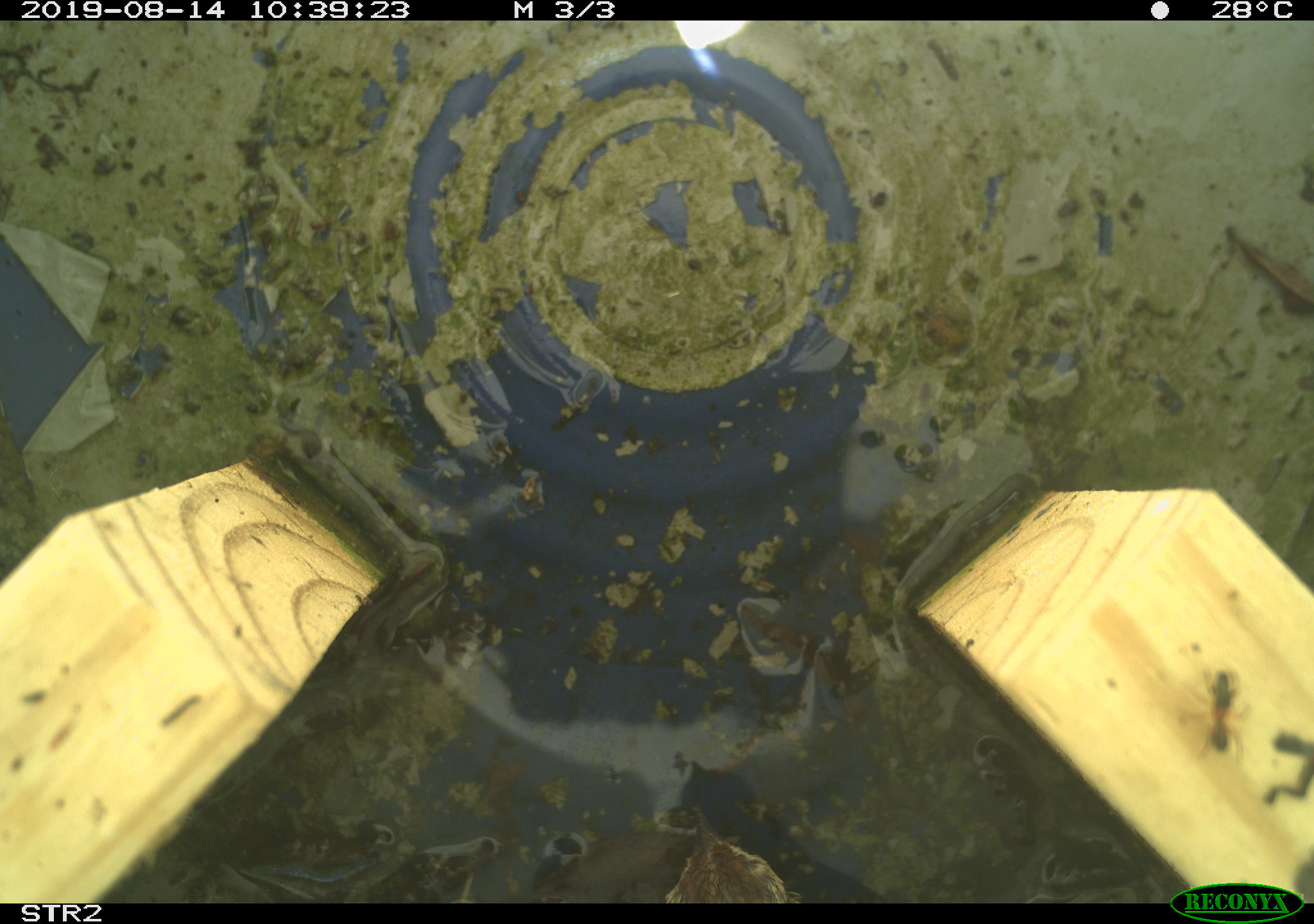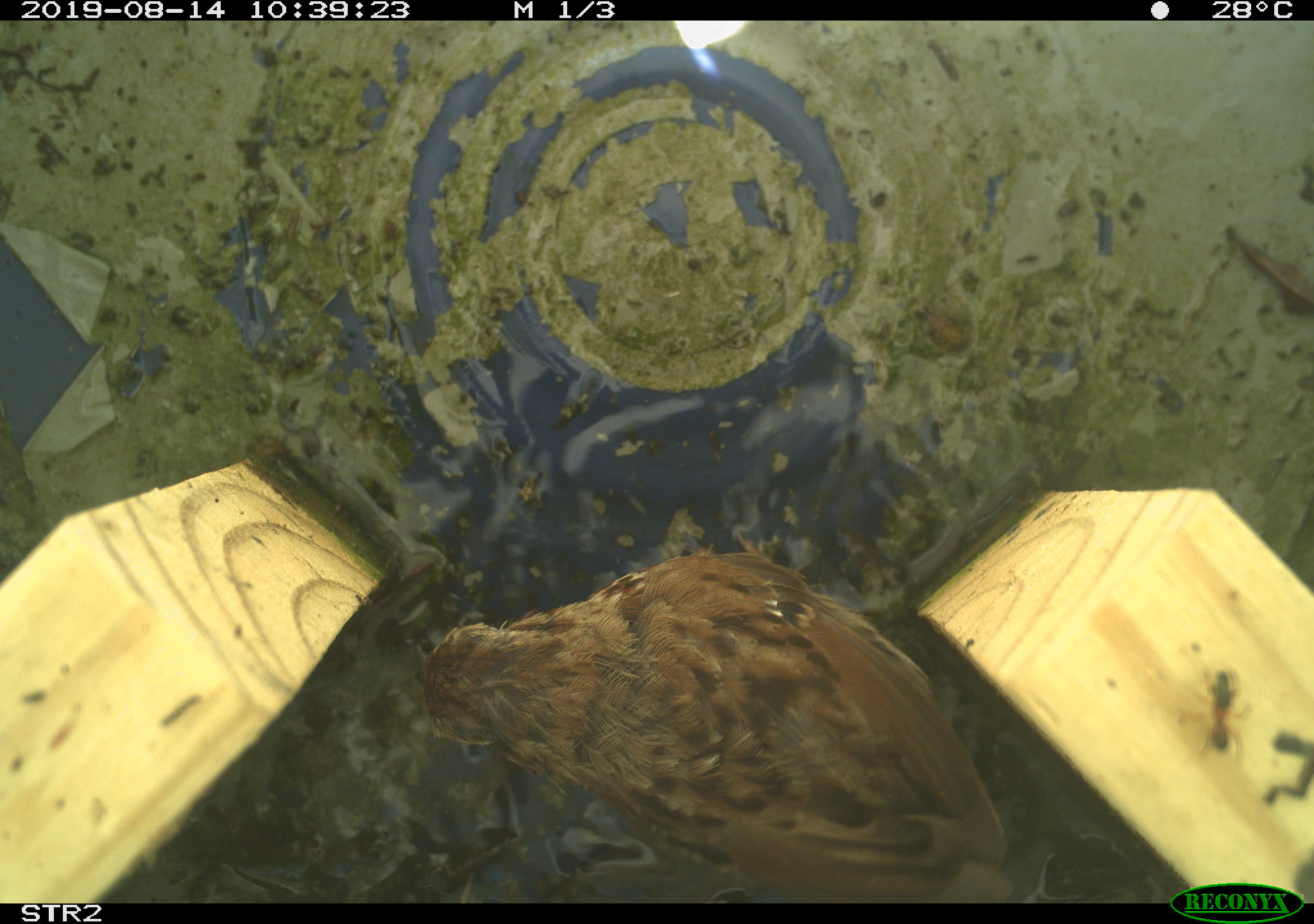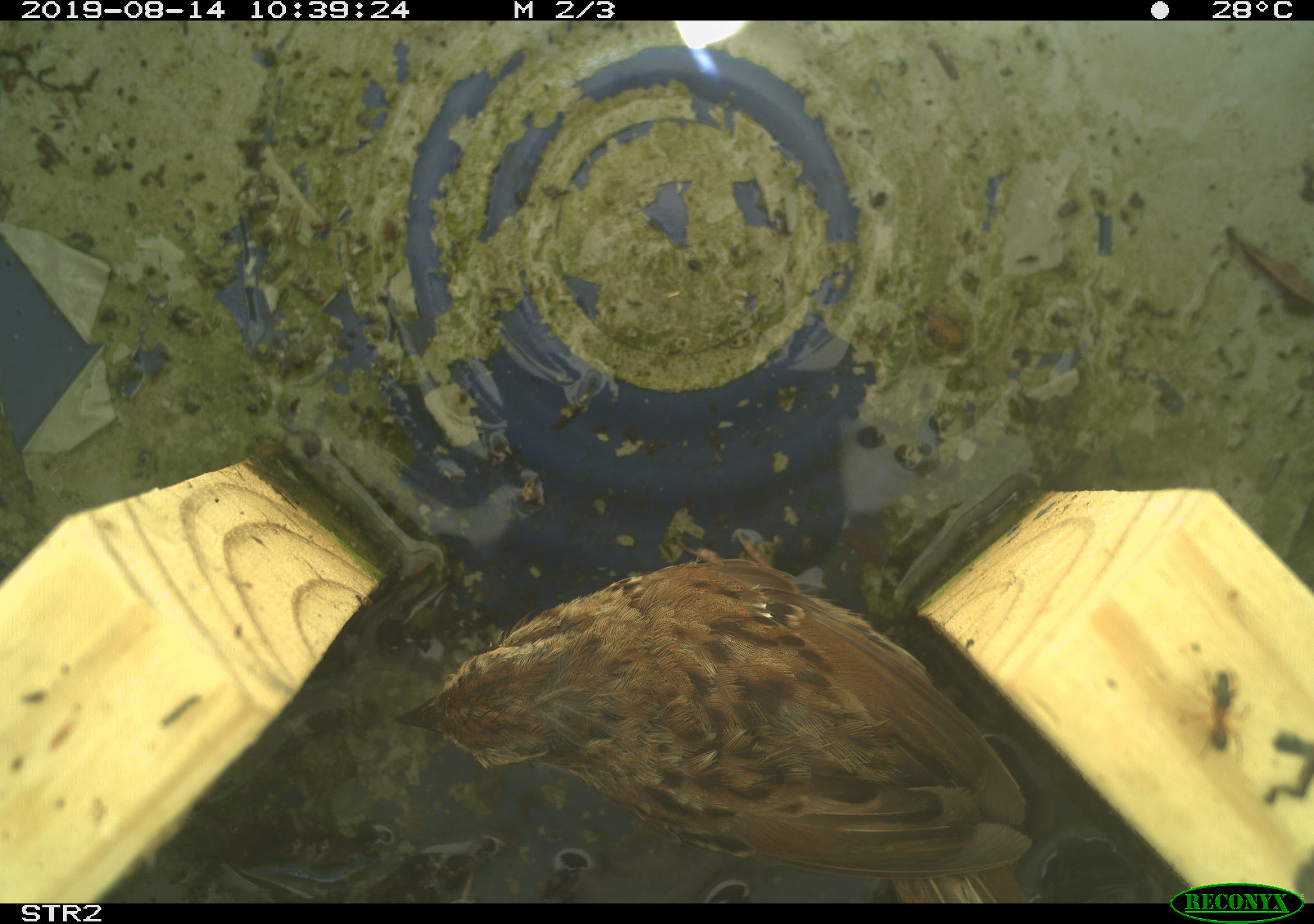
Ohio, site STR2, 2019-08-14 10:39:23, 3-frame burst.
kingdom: Animalia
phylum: Chordata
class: Aves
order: Passeriformes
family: Passerellidae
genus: Melospiza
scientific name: Melospiza melodia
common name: song sparrow